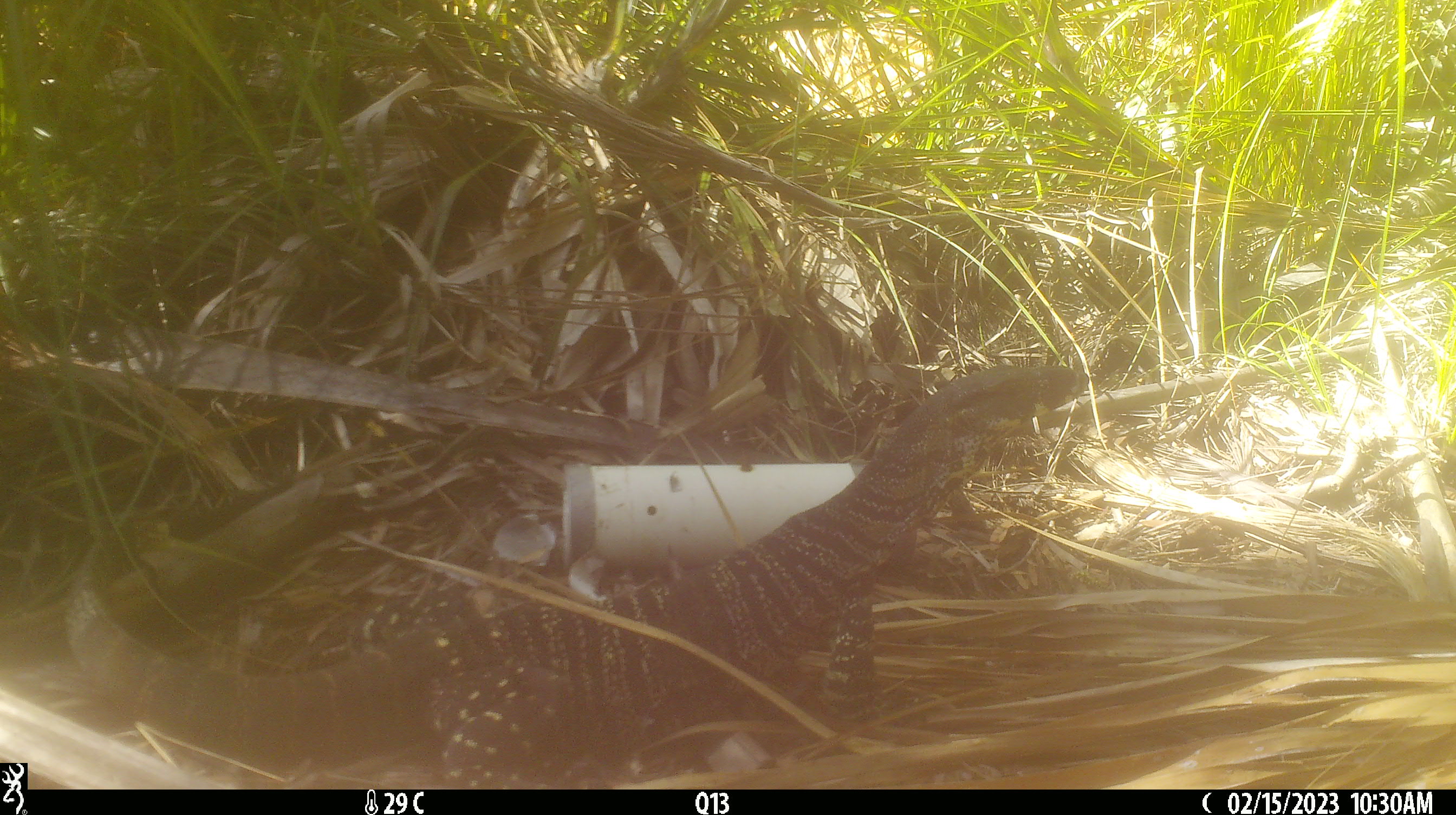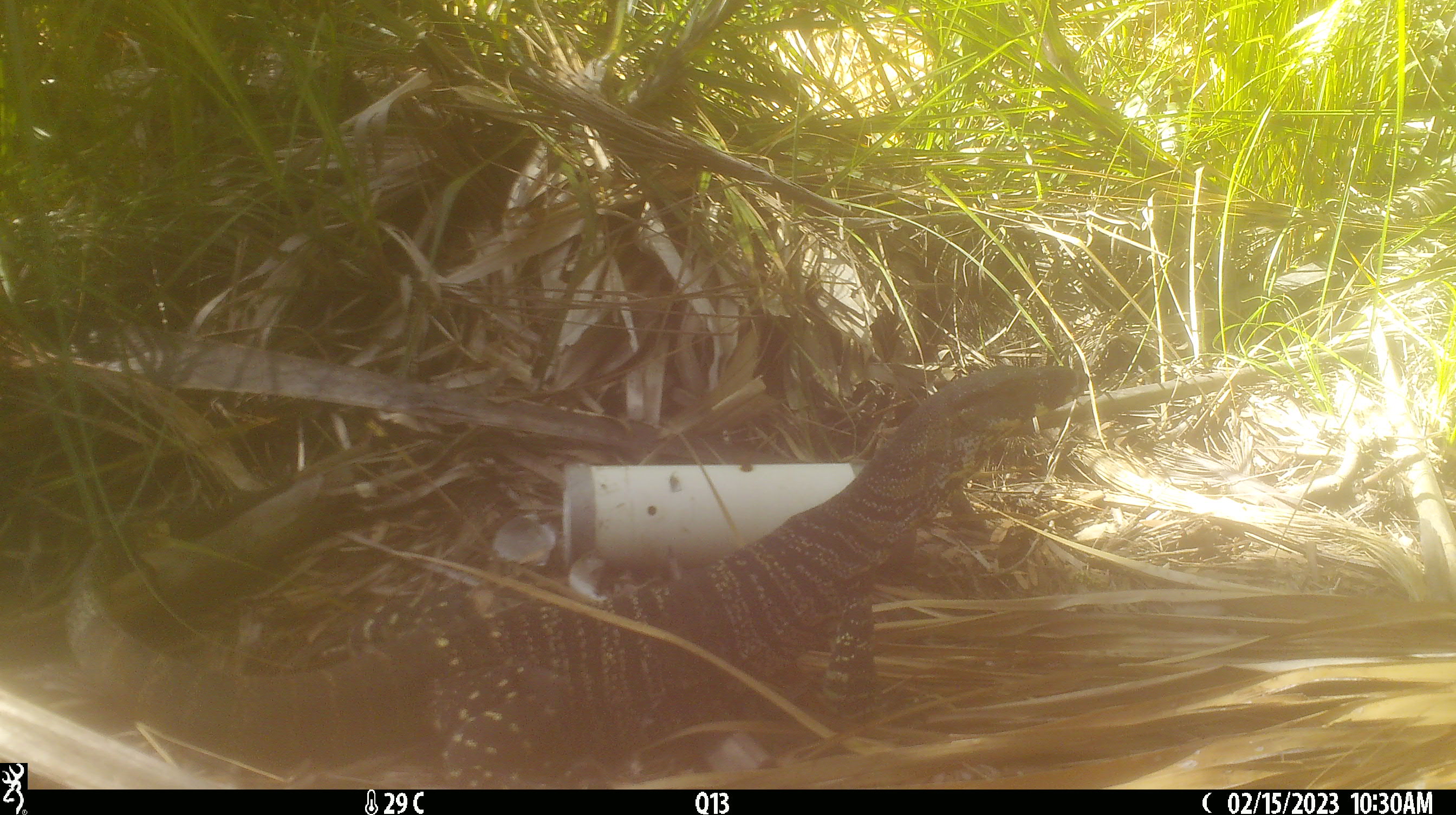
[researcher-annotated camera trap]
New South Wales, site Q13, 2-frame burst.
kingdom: Animalia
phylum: Chordata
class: Reptilia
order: Squamata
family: Varanidae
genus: Varanus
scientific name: Varanus varius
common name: lace monitor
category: goanna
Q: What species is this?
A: Goanna (lace monitor) (Varanus varius).